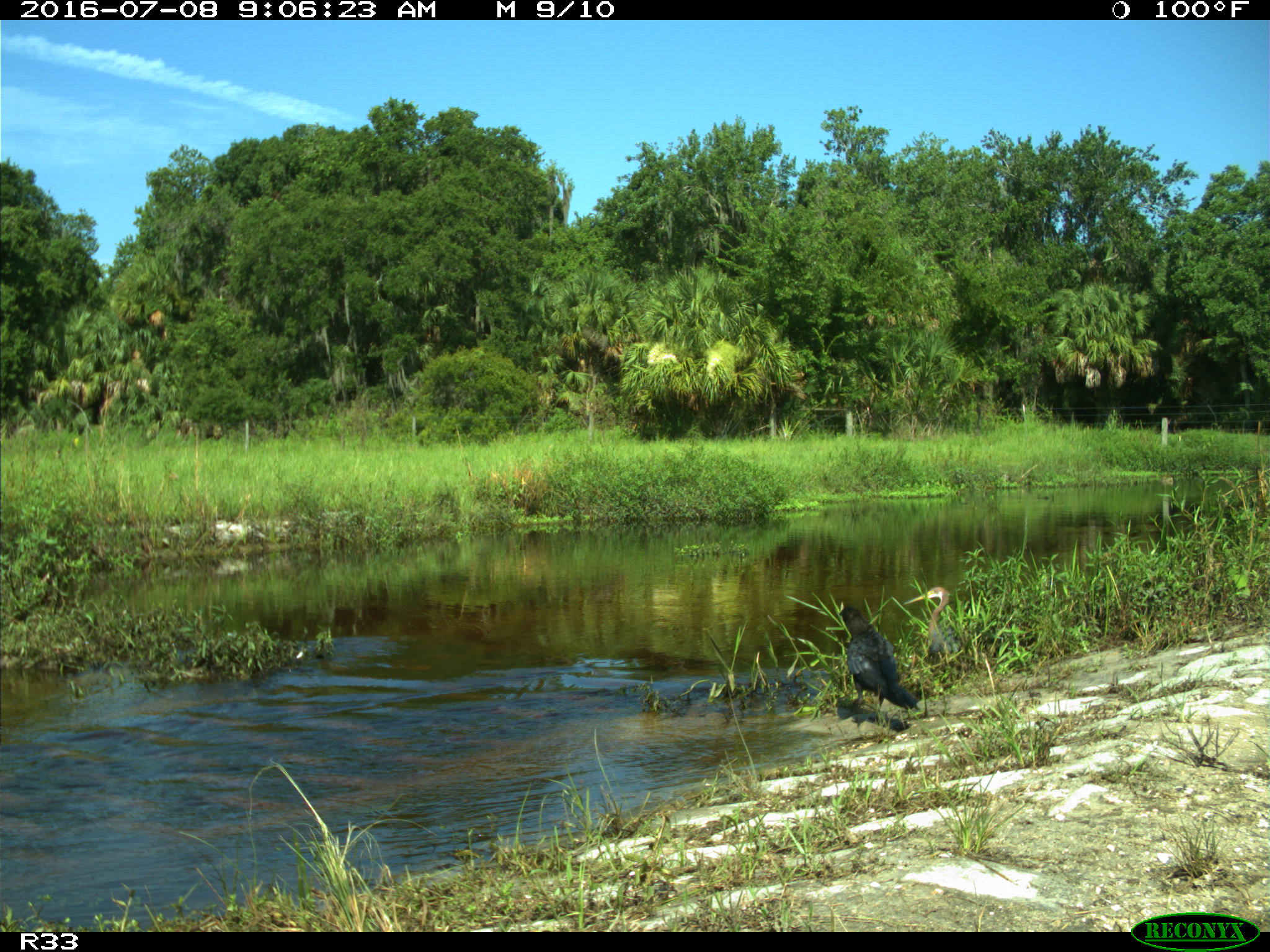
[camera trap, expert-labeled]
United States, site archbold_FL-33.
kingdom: Animalia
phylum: Chordata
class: Aves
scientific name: Aves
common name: birds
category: unidentified bird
Unidentified bird (birds) (Aves).